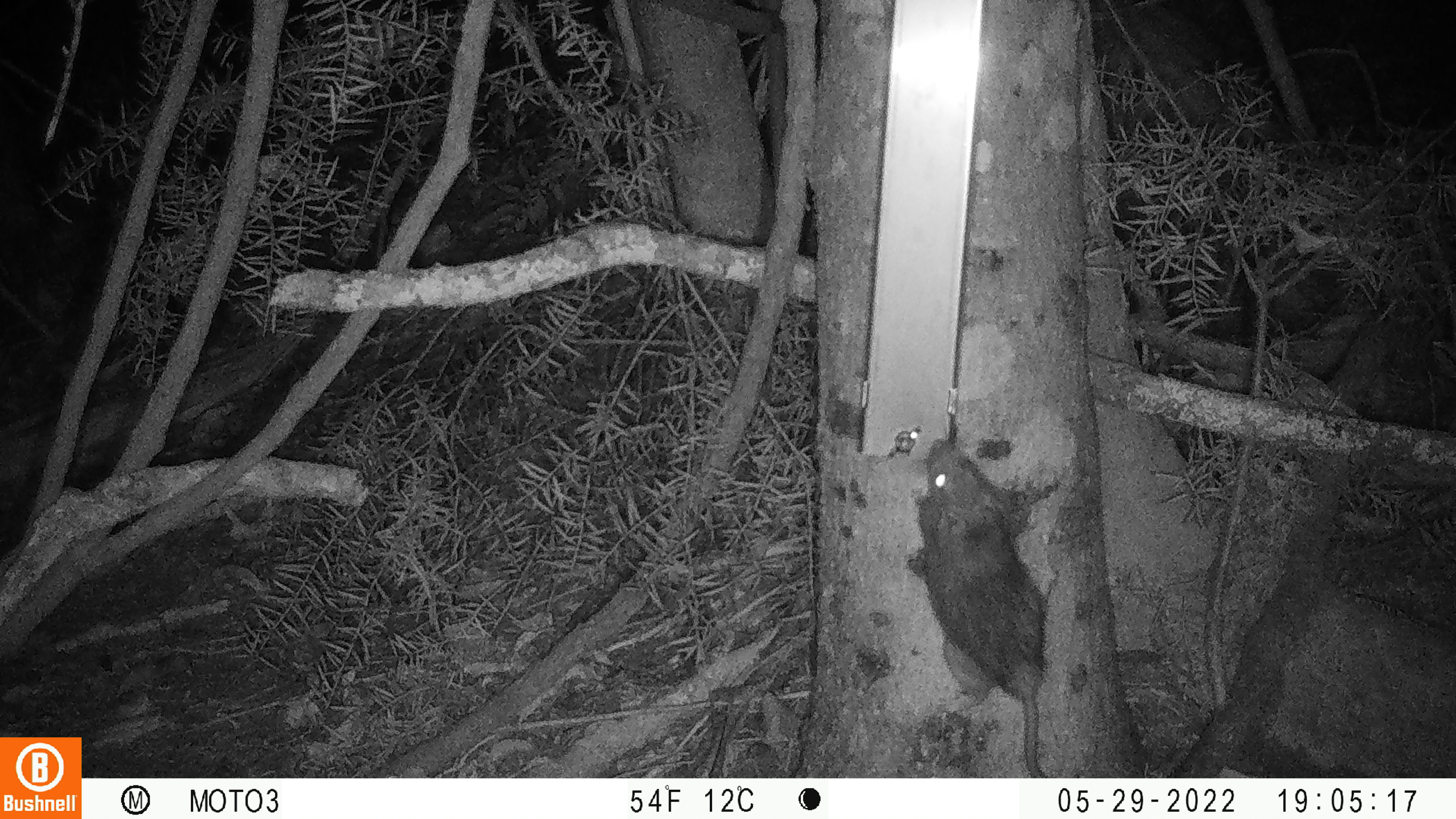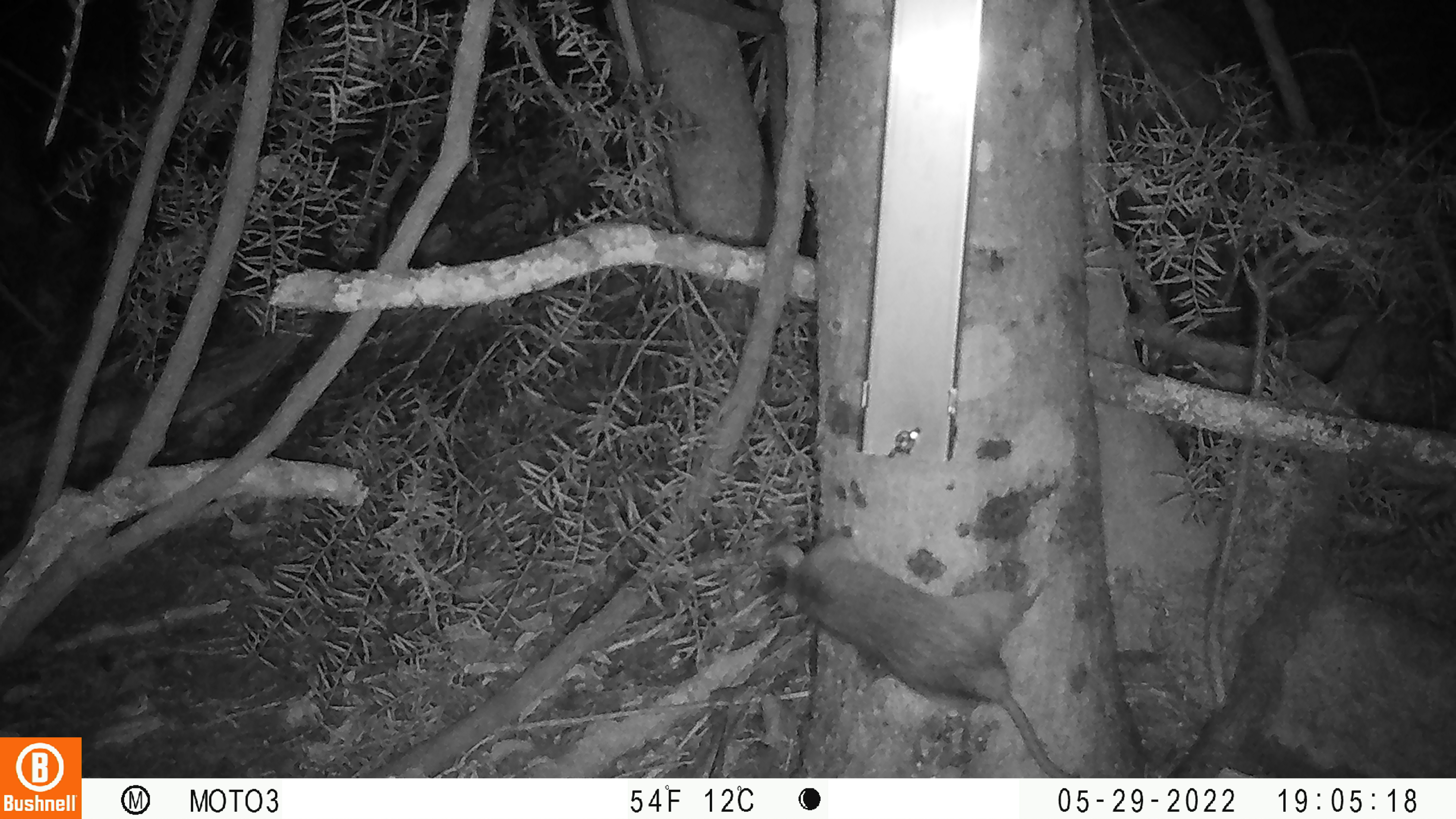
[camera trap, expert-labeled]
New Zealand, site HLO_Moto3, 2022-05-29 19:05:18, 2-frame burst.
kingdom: Animalia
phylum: Chordata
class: Mammalia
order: Rodentia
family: Muridae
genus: Rattus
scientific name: Rattus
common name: rat